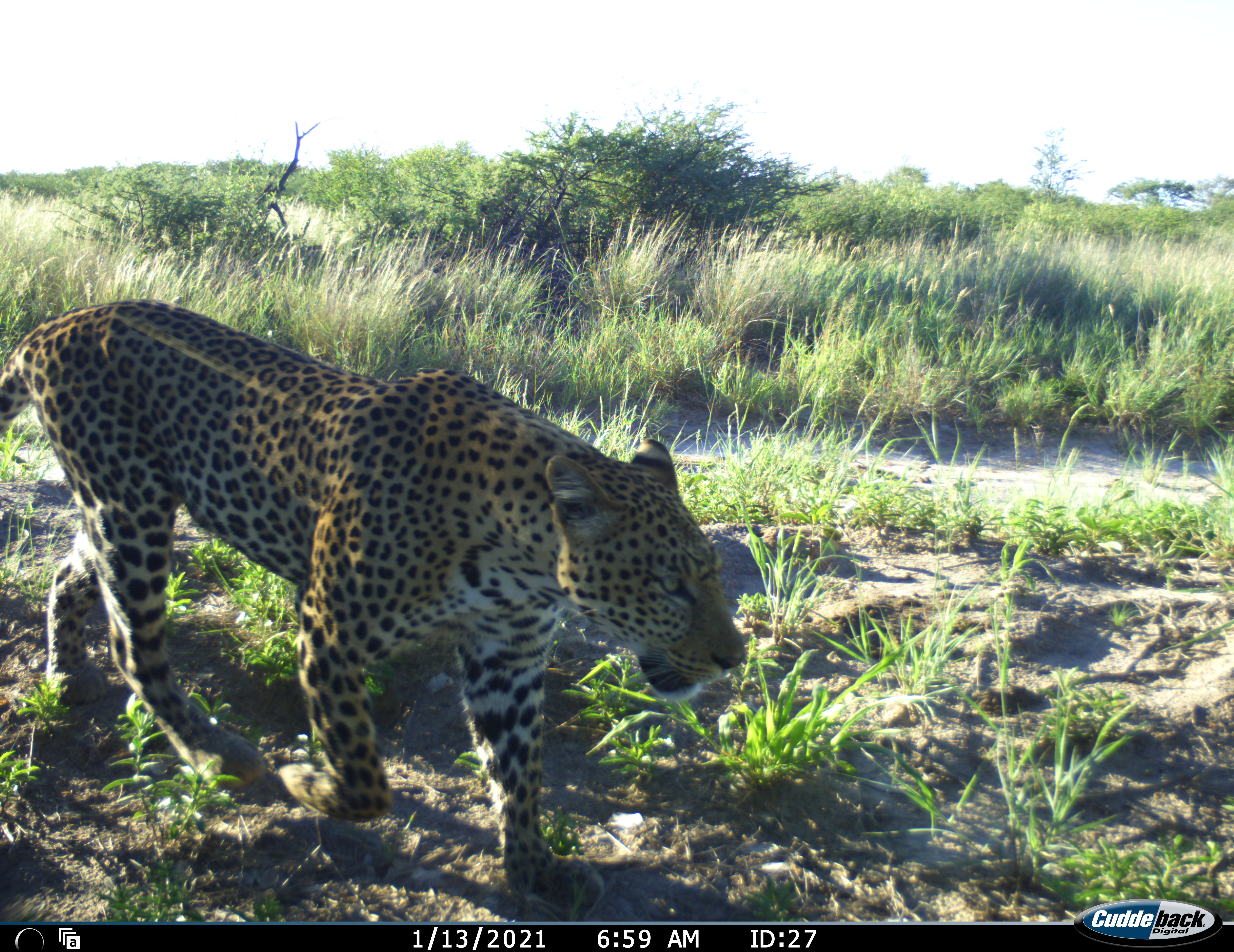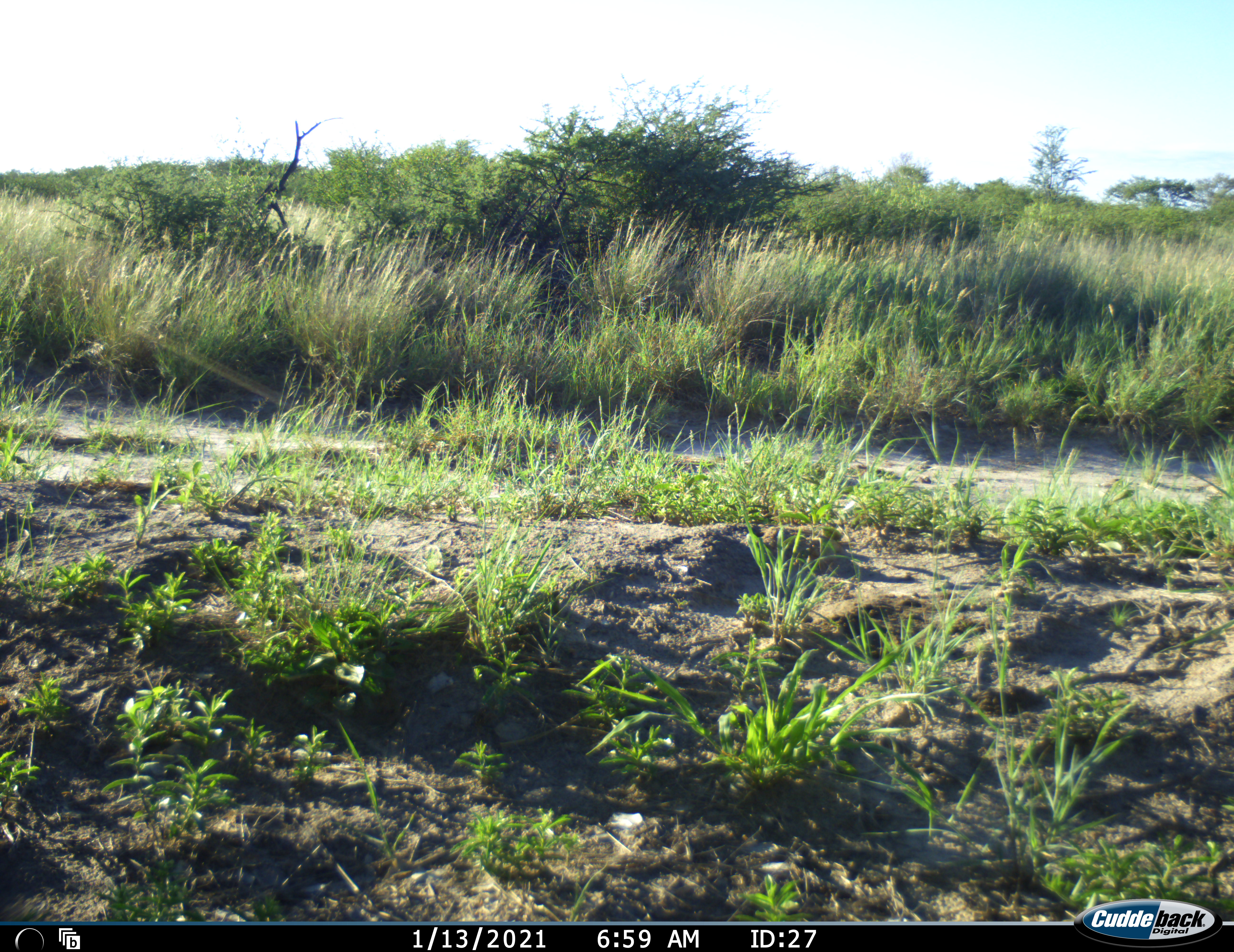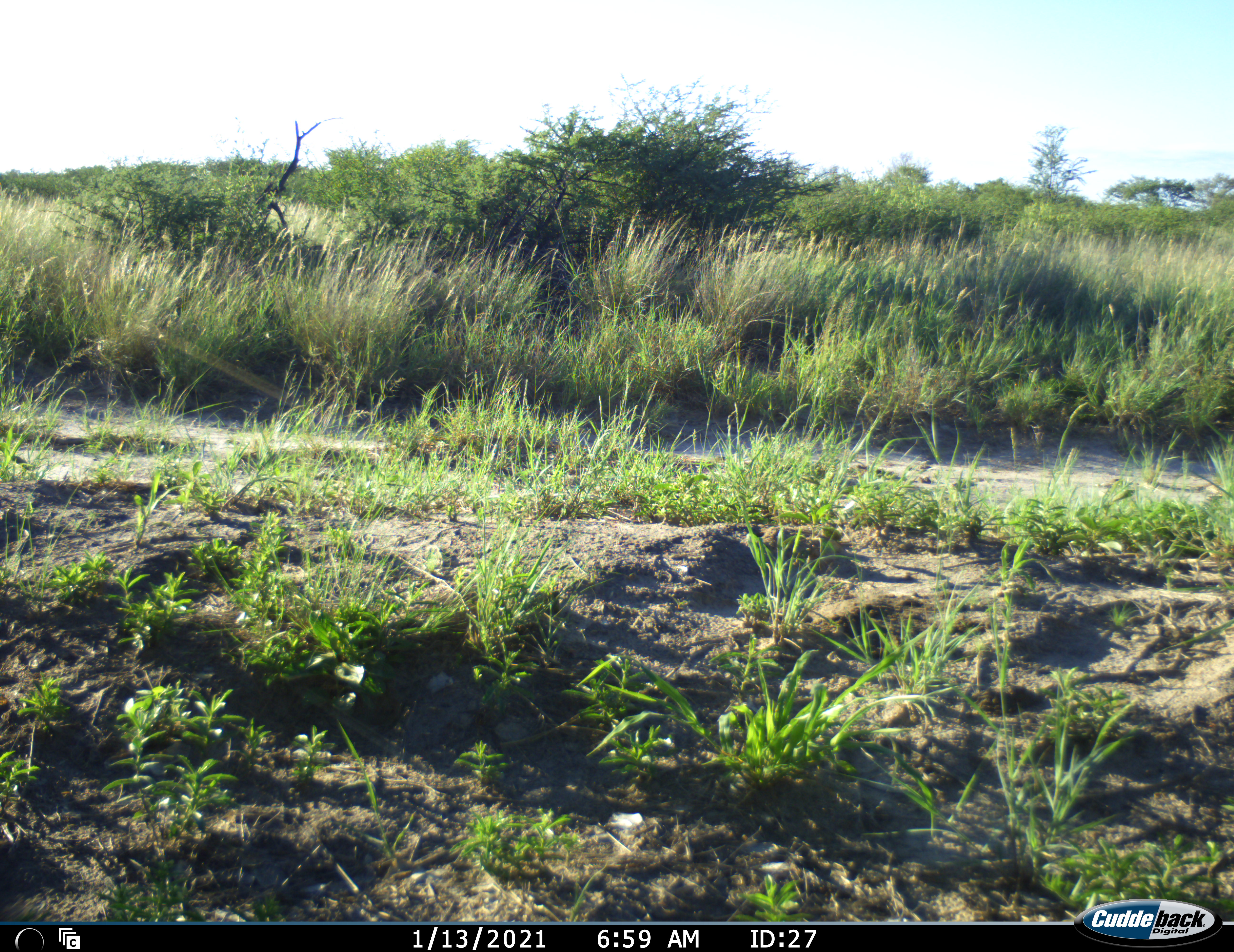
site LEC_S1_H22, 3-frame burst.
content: unidentified animal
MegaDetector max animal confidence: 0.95